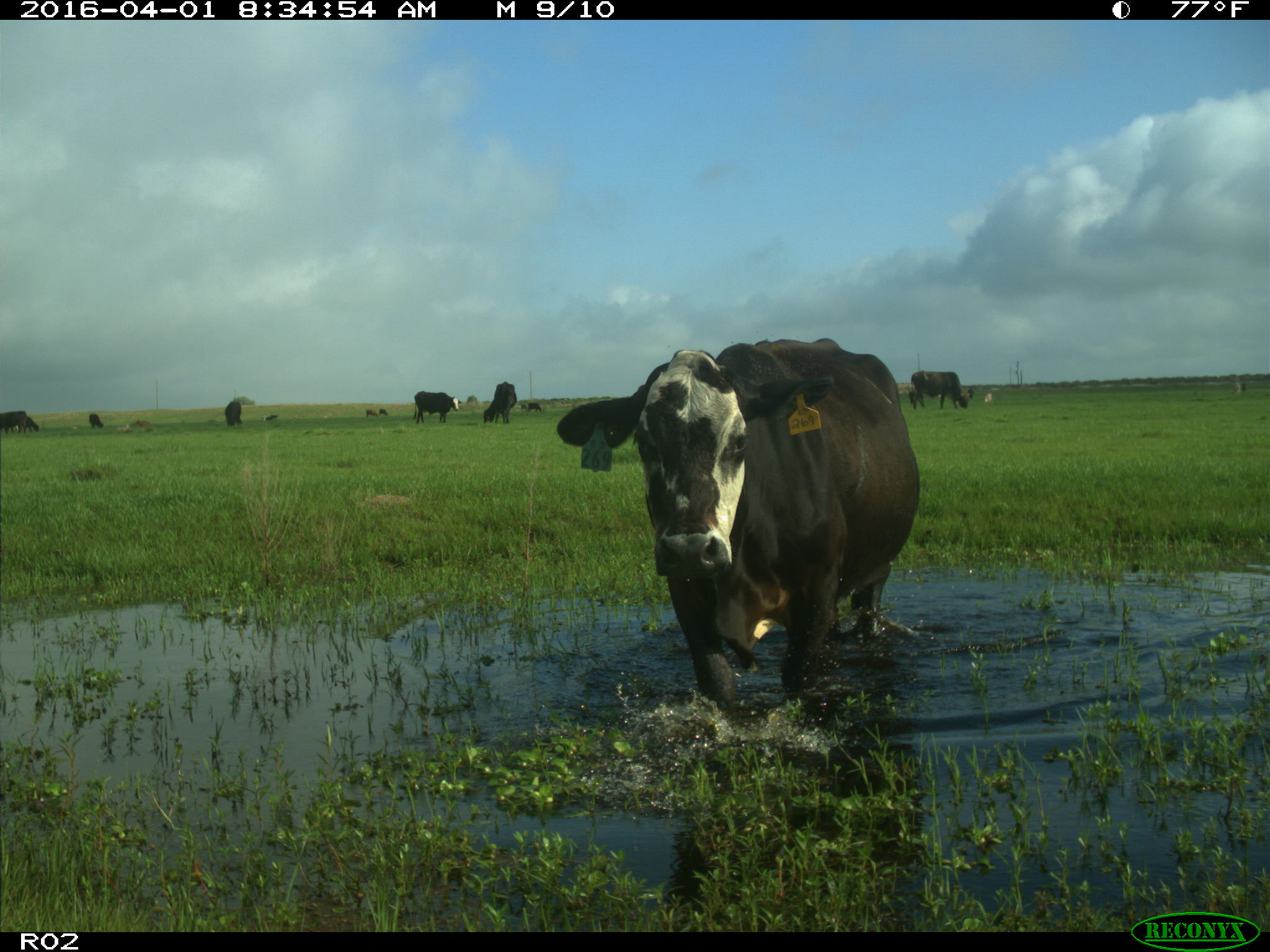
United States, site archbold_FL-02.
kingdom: Animalia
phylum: Chordata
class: Mammalia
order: Artiodactyla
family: Bovidae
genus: Bos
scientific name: Bos taurus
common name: domestic cow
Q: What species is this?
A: Bos taurus (domestic cow).